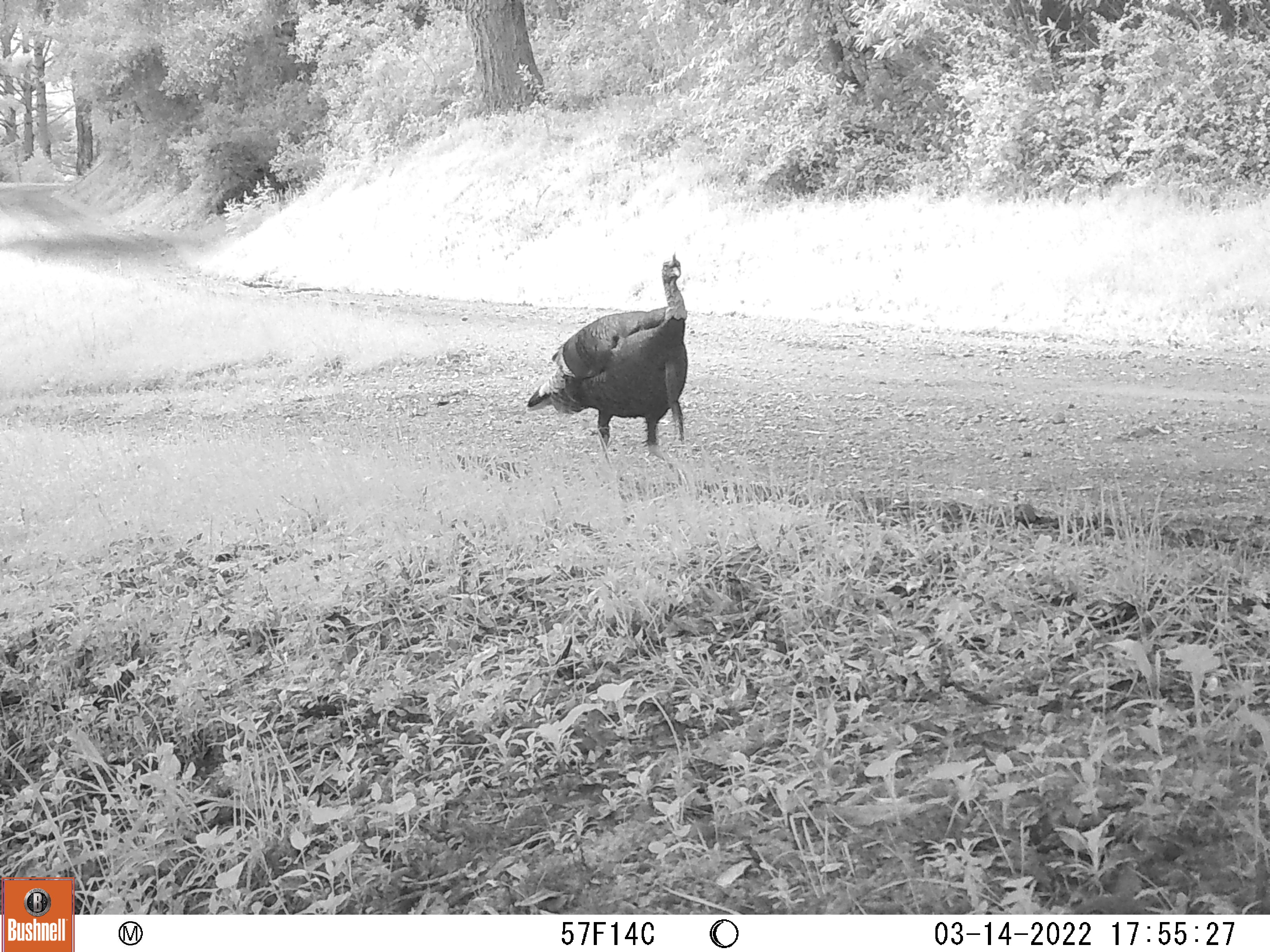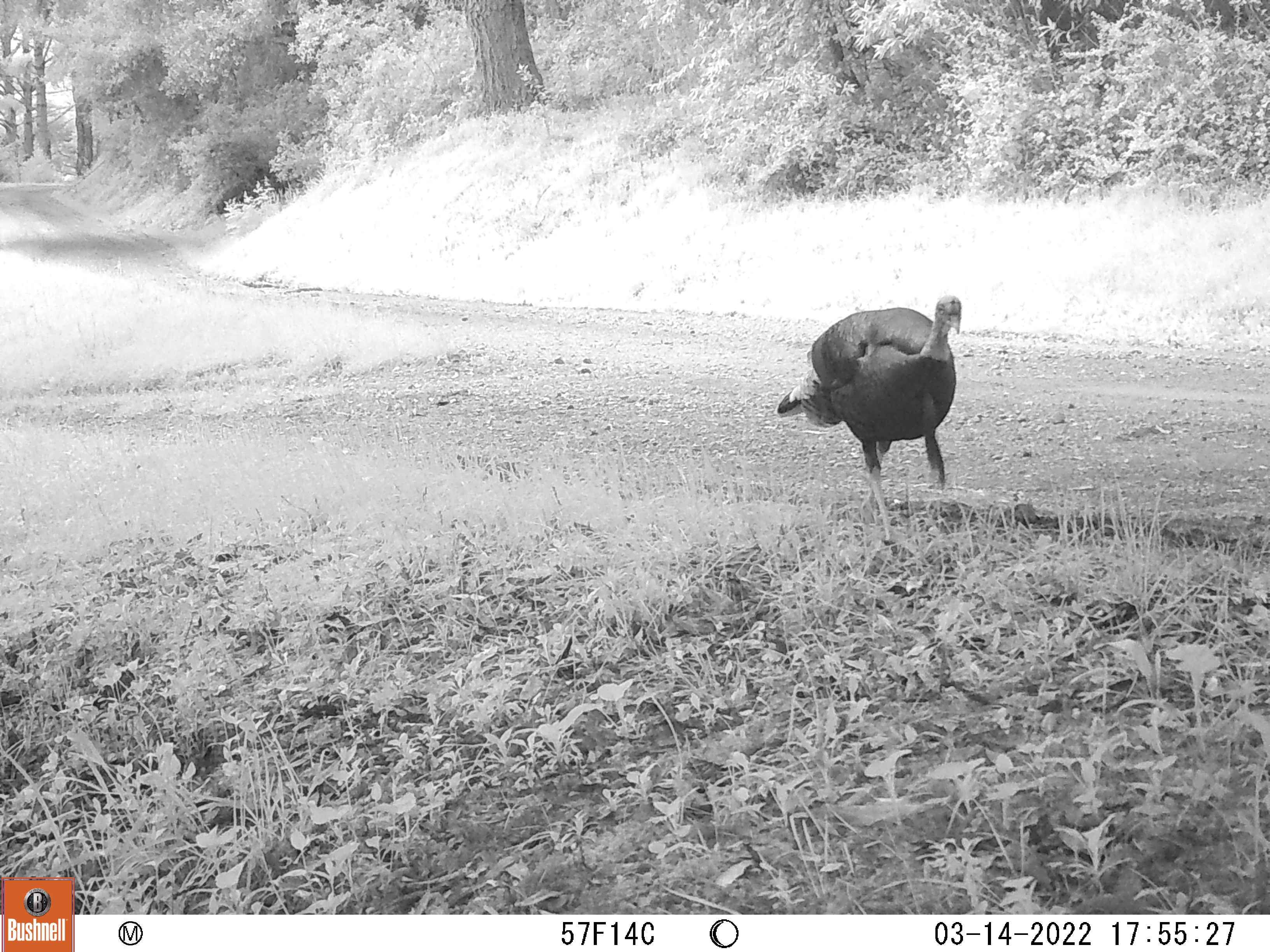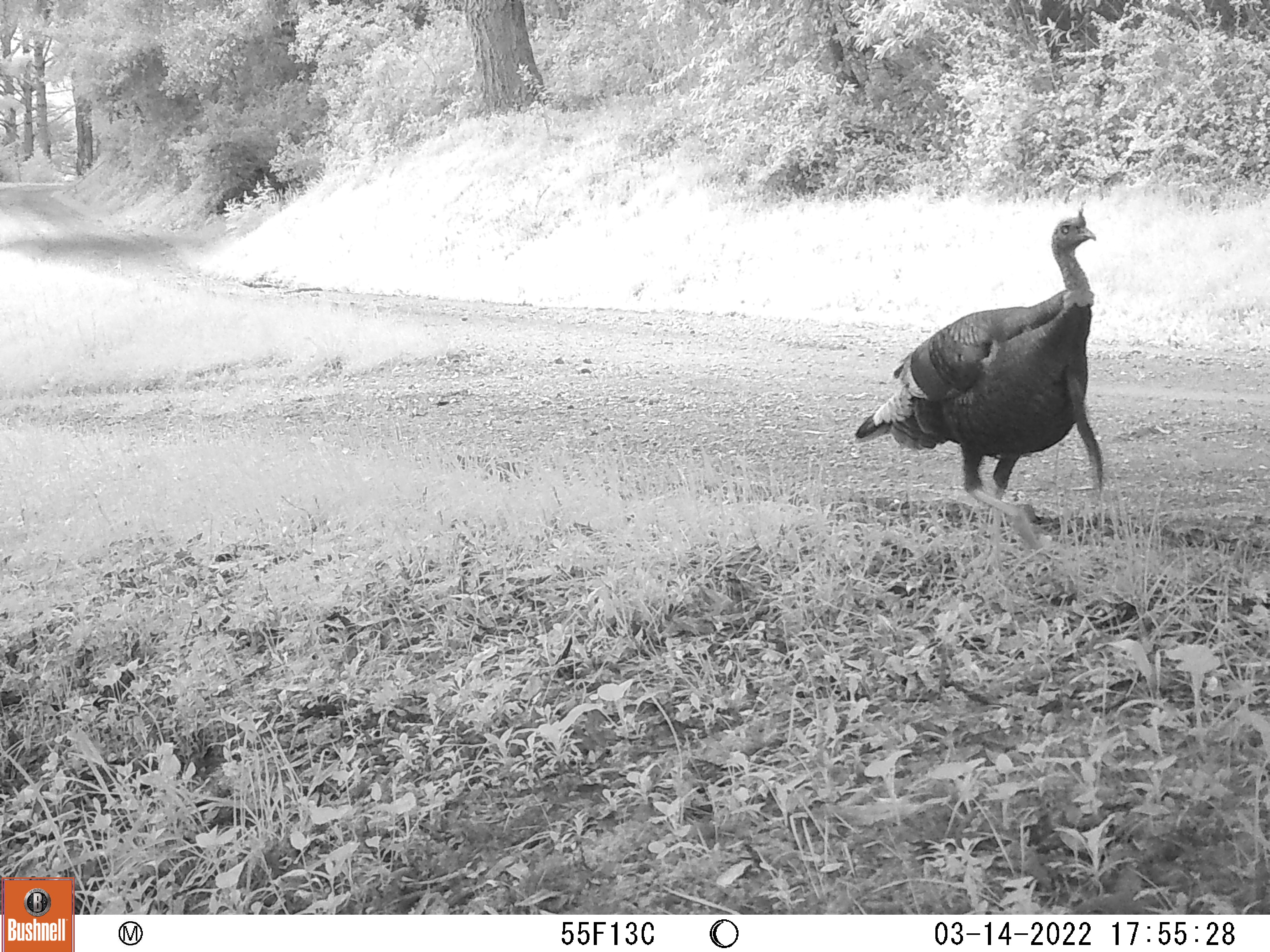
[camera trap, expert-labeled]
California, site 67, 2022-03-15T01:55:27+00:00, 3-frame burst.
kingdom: Animalia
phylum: Chordata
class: Aves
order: Galliformes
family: Phasianidae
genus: Meleagris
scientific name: Meleagris gallopavo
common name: turkey